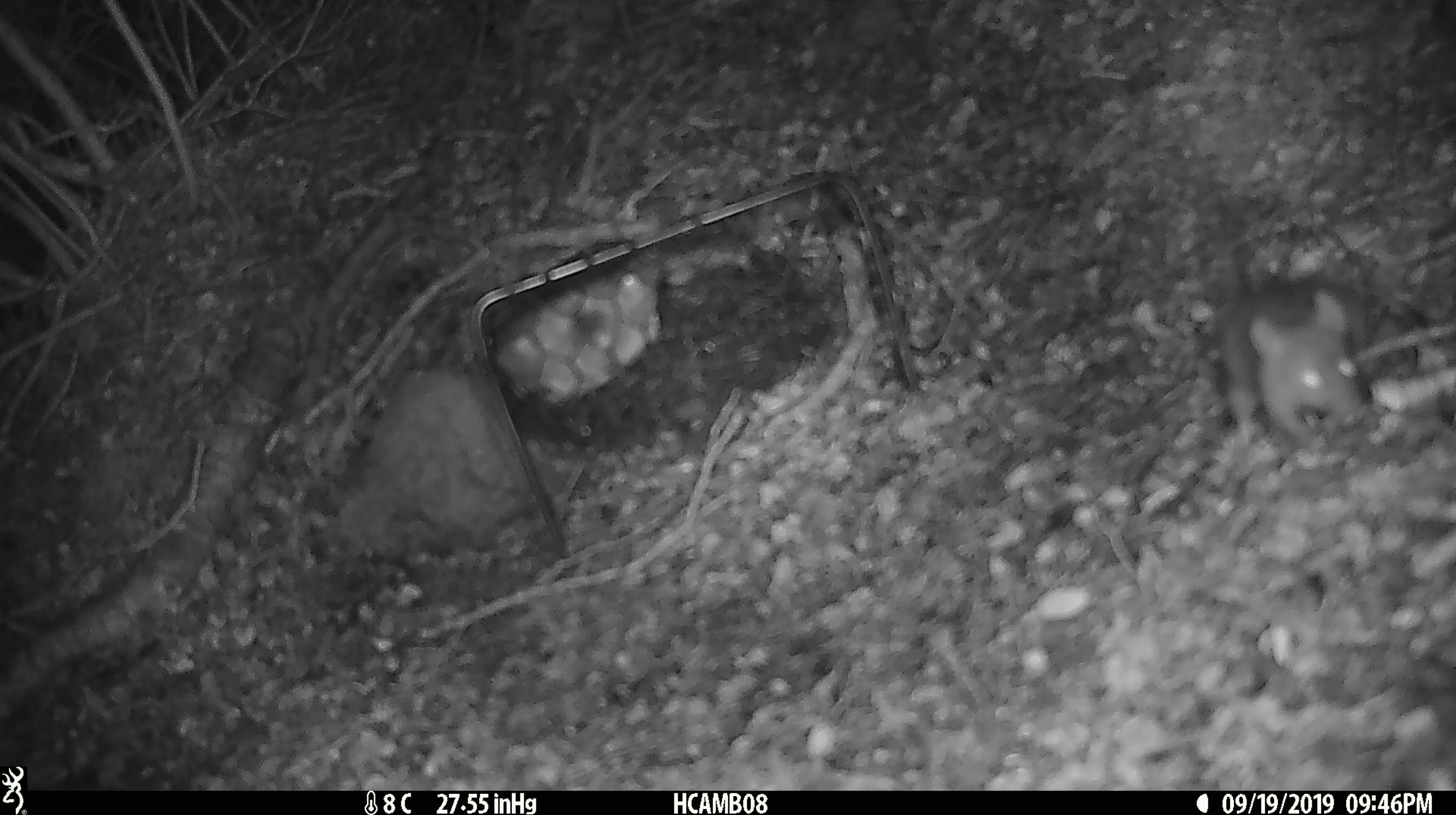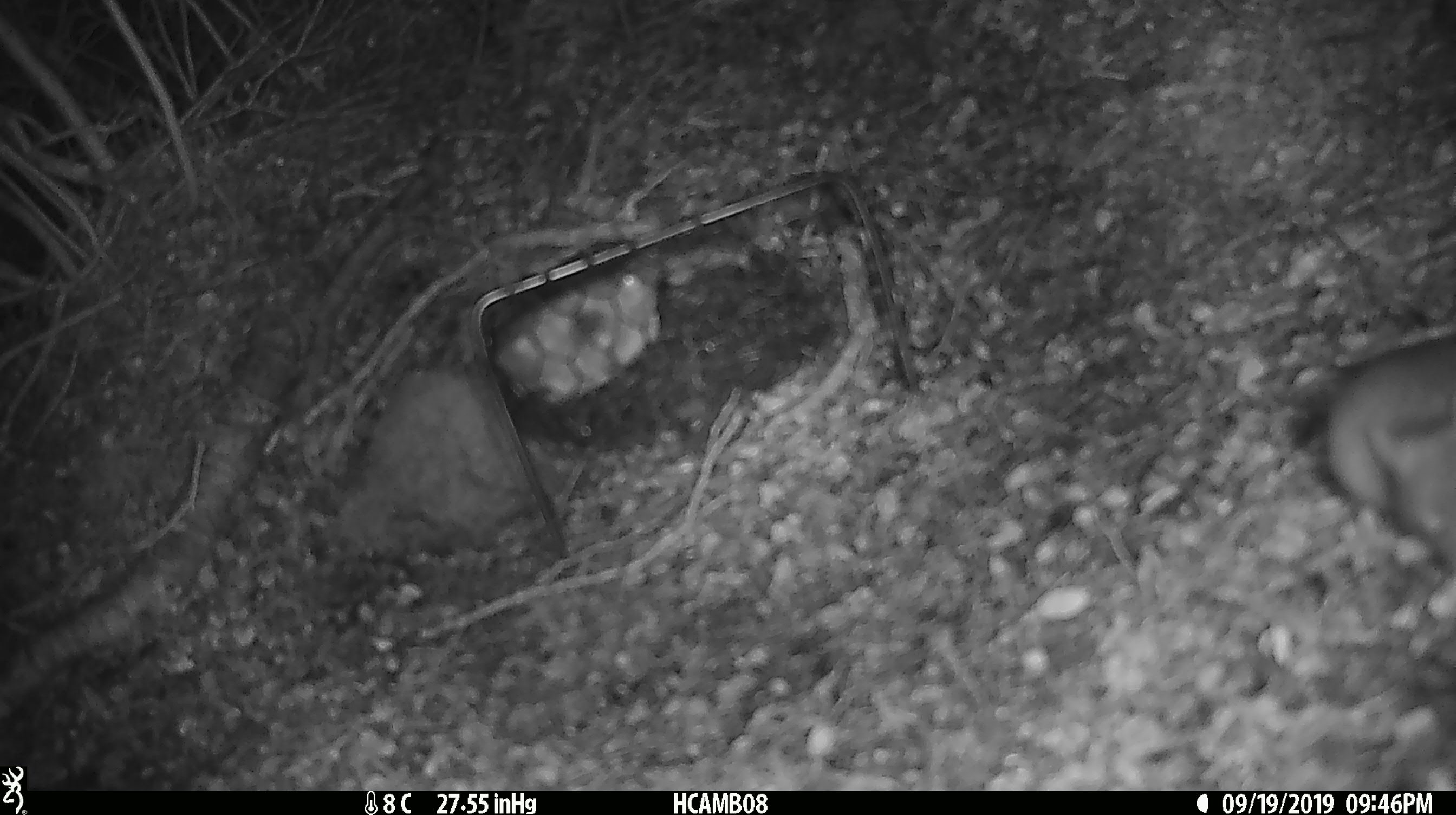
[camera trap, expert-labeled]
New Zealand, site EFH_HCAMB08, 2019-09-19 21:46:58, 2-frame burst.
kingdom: Animalia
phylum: Chordata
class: Mammalia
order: Rodentia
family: Muridae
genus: Mus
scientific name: Mus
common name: mouse